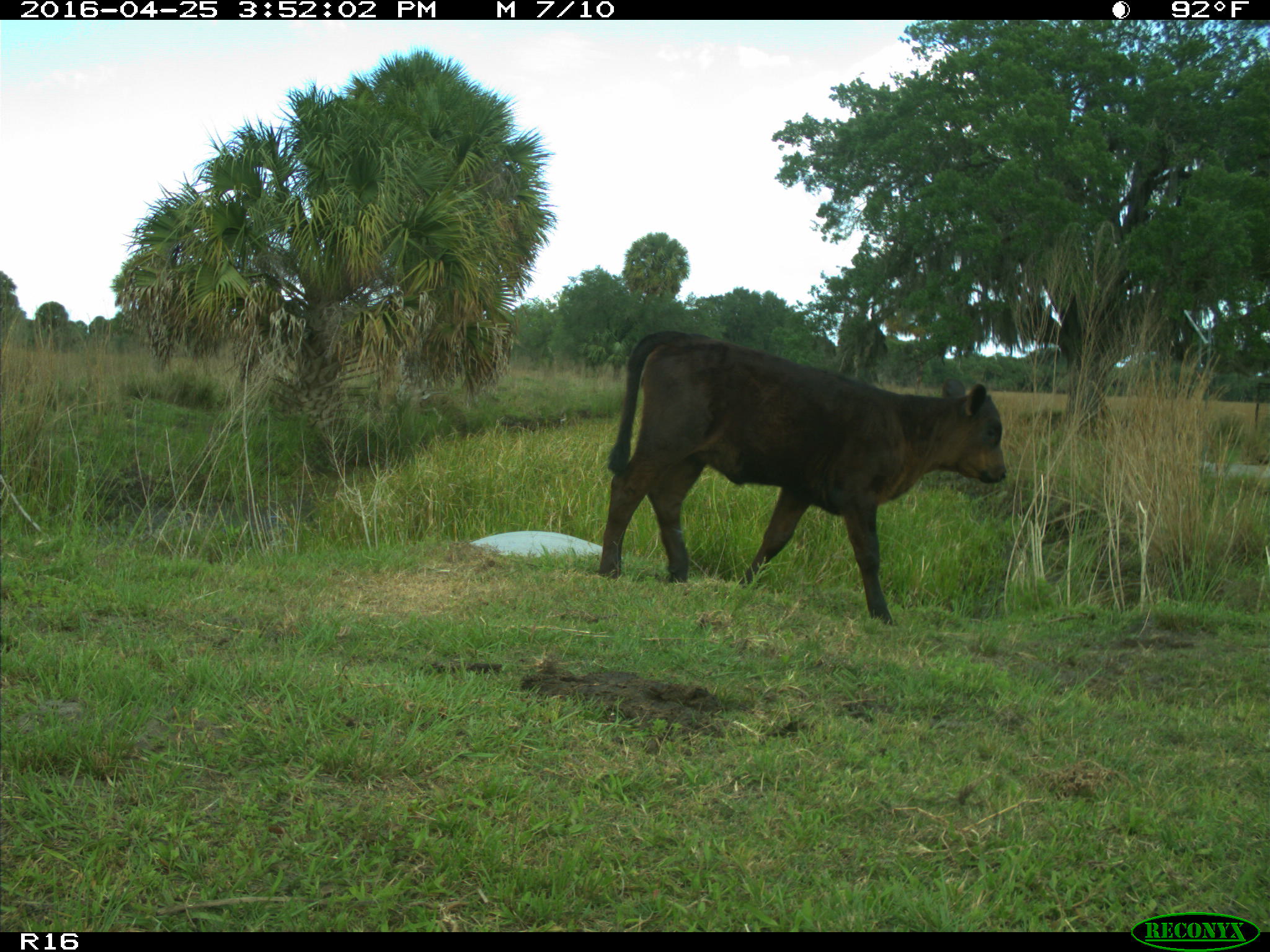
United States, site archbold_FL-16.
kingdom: Animalia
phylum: Chordata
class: Mammalia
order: Artiodactyla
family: Bovidae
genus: Bos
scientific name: Bos taurus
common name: domestic cow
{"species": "Bos taurus (domestic cow)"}